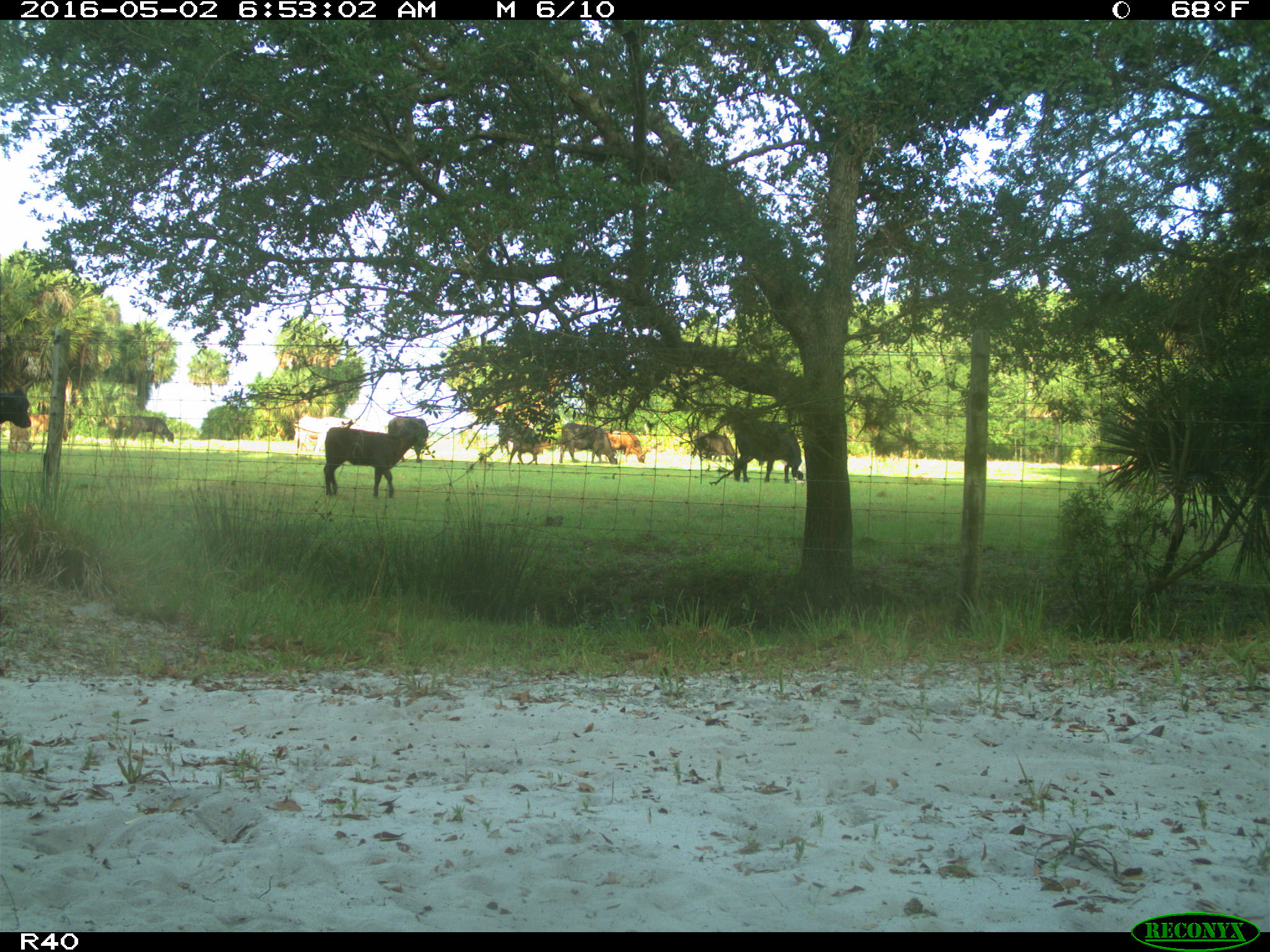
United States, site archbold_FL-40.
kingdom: Animalia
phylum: Chordata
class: Mammalia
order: Artiodactyla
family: Bovidae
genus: Bos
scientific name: Bos taurus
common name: domestic cow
Bos taurus (domestic cow).